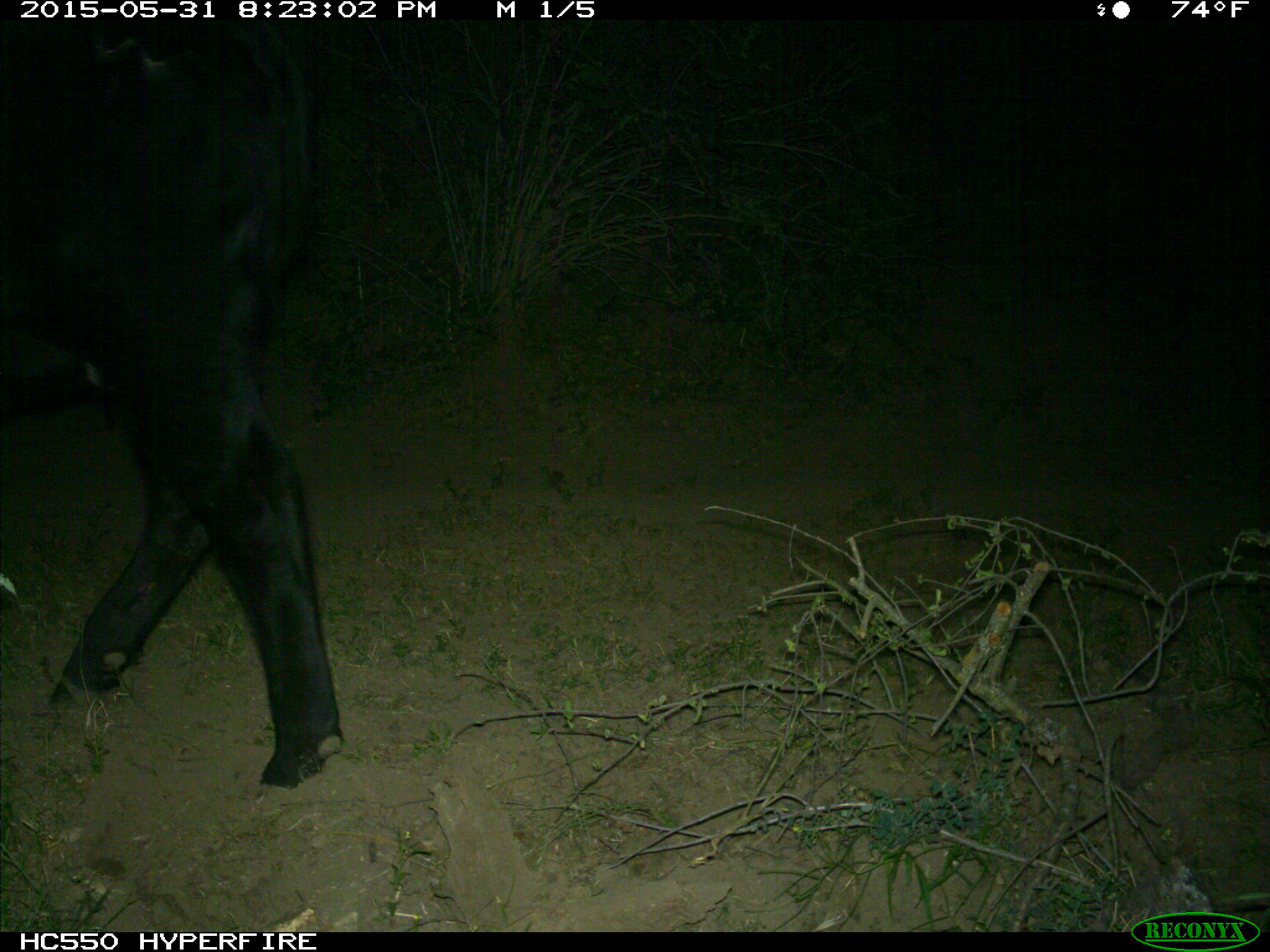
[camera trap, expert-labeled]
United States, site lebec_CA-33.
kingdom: Animalia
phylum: Chordata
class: Mammalia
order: Artiodactyla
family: Bovidae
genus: Bos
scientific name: Bos taurus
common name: domestic cow